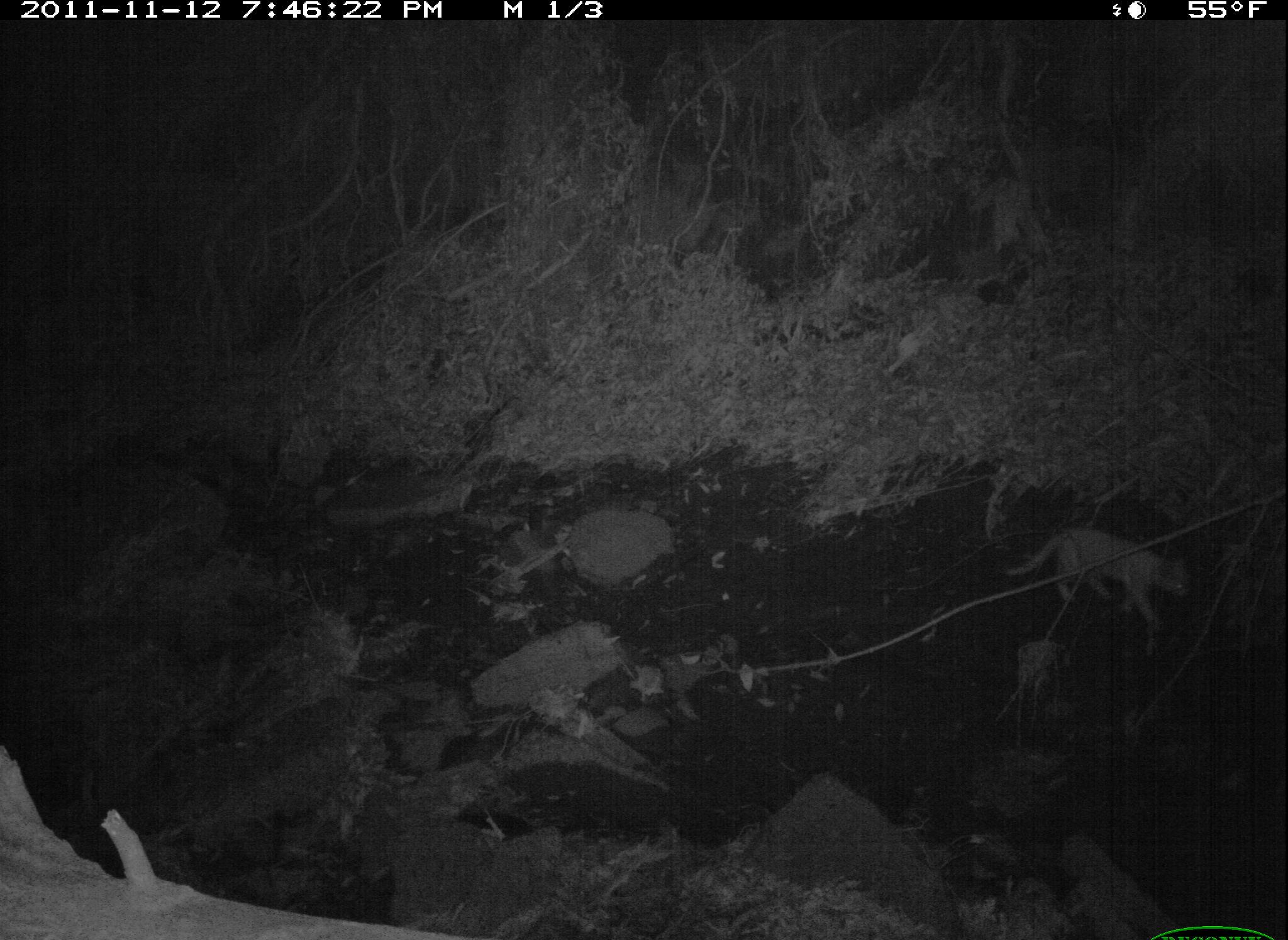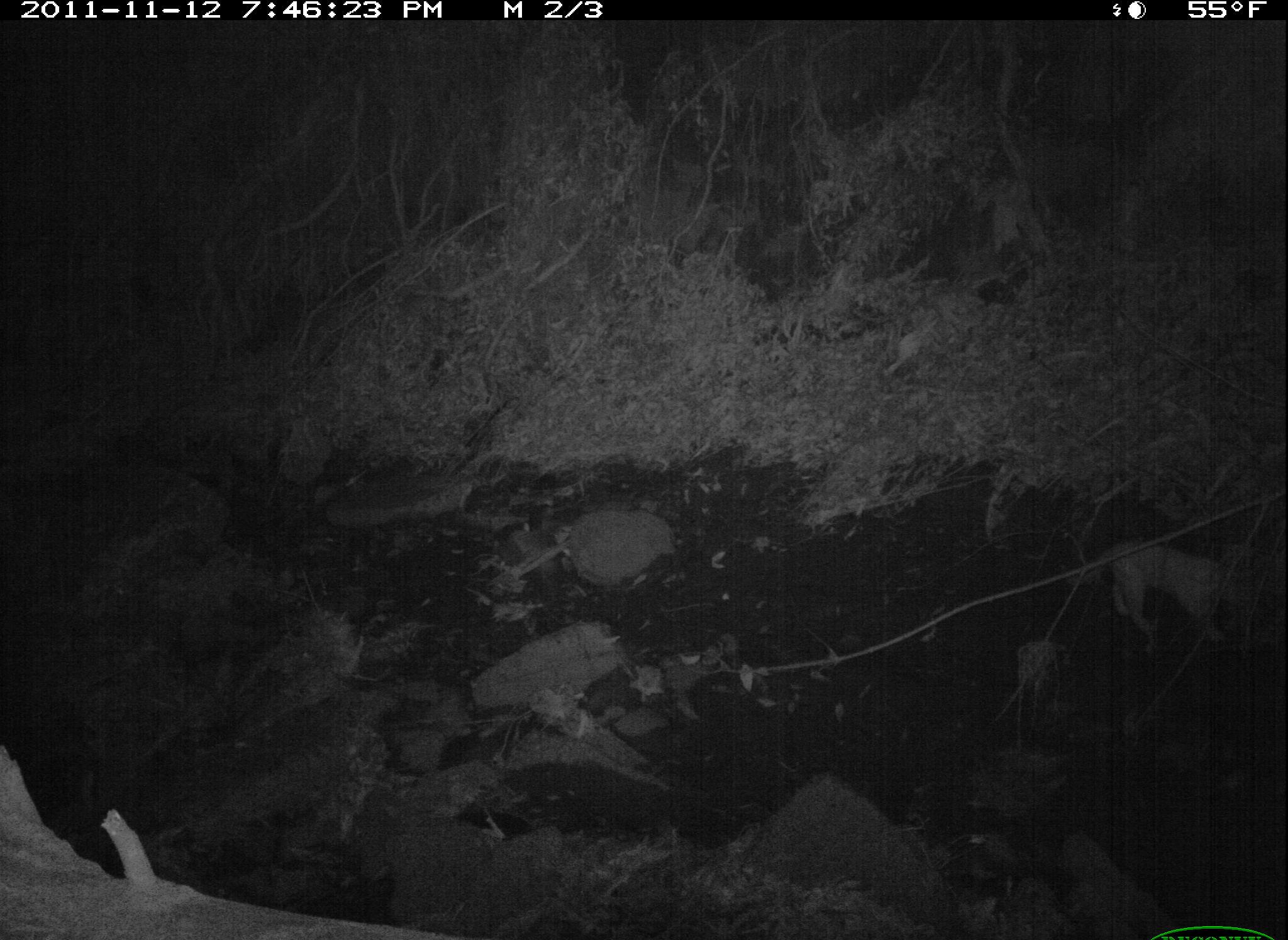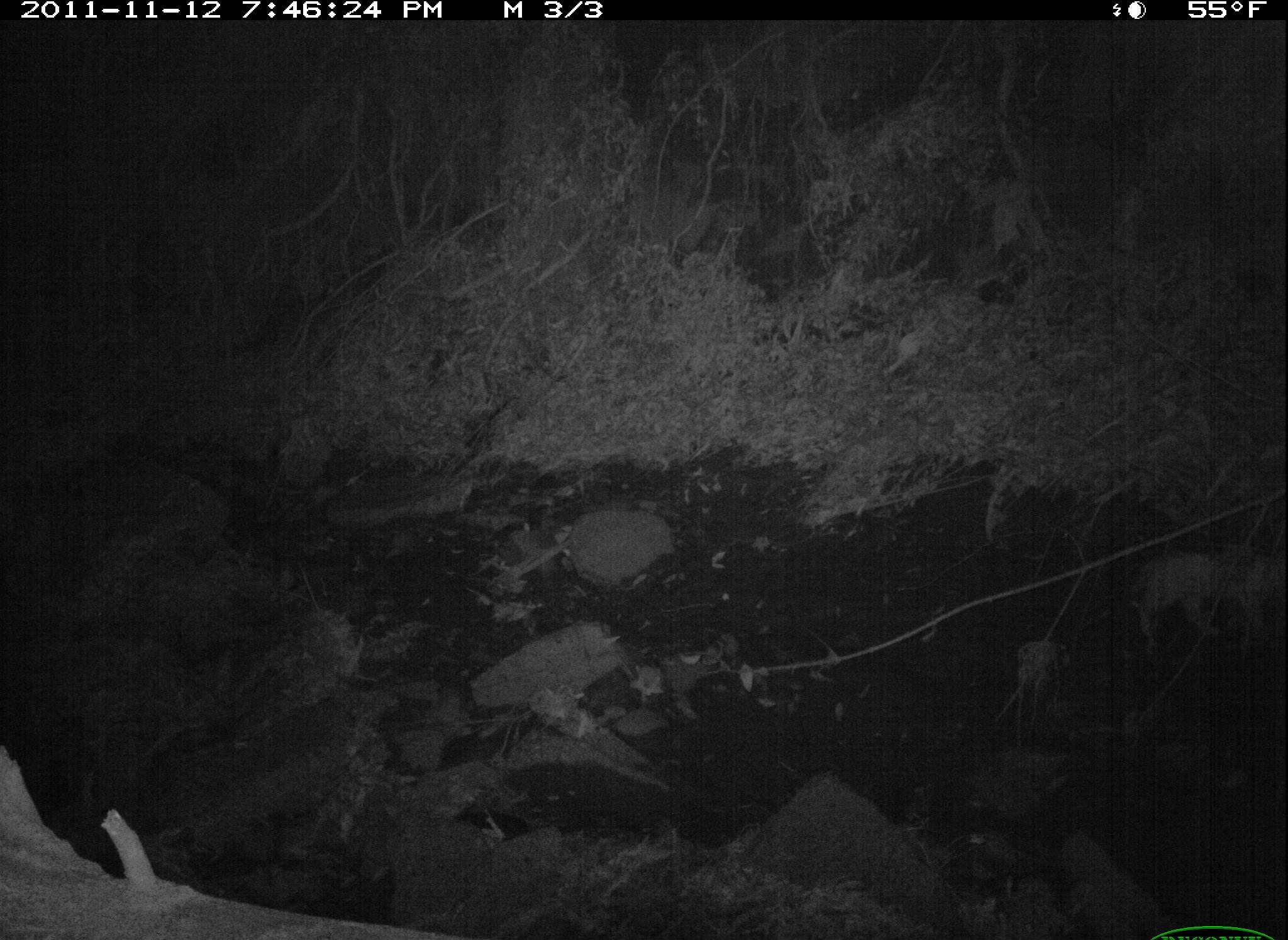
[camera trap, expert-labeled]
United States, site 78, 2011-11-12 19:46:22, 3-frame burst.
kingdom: Animalia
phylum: Chordata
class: Mammalia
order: Carnivora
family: Felidae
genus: Felis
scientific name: Felis catus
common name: cat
Cat (Felis catus).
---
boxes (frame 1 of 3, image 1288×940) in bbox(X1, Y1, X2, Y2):
cat: bbox(1005, 520, 1195, 631)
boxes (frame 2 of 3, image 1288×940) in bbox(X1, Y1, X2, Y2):
cat: bbox(1069, 528, 1254, 665)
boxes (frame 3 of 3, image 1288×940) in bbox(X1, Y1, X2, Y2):
cat: bbox(1117, 541, 1285, 657)